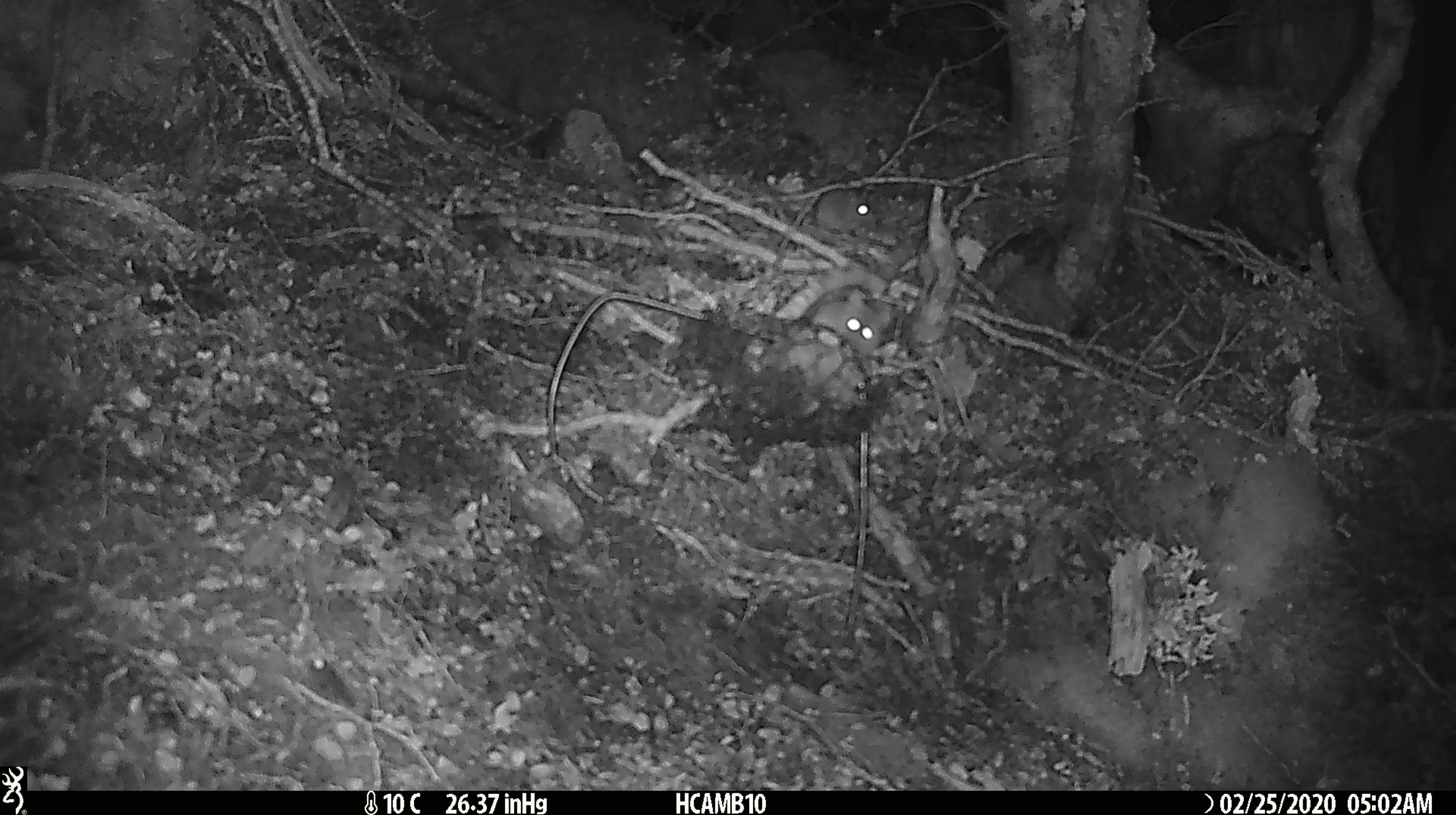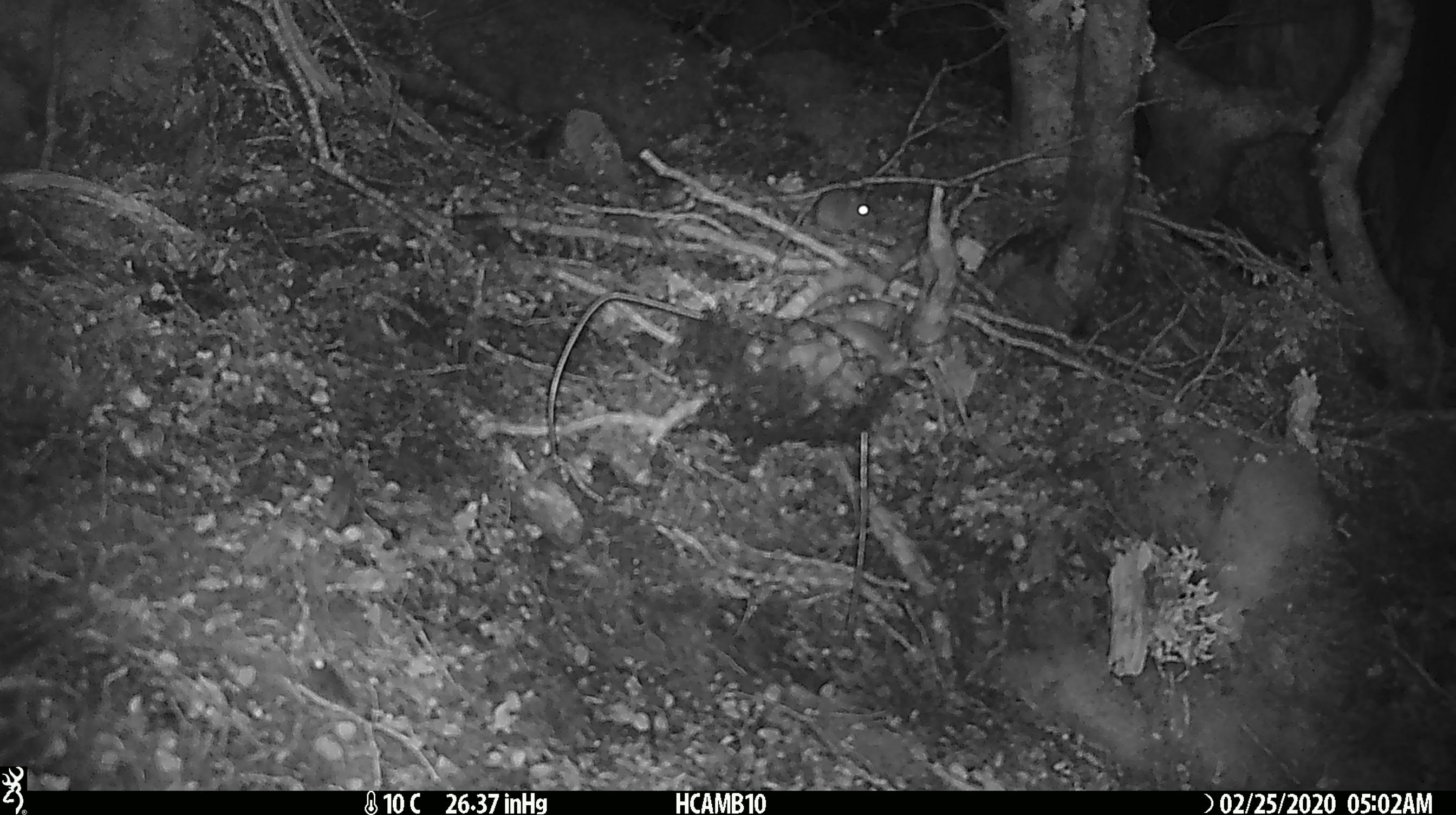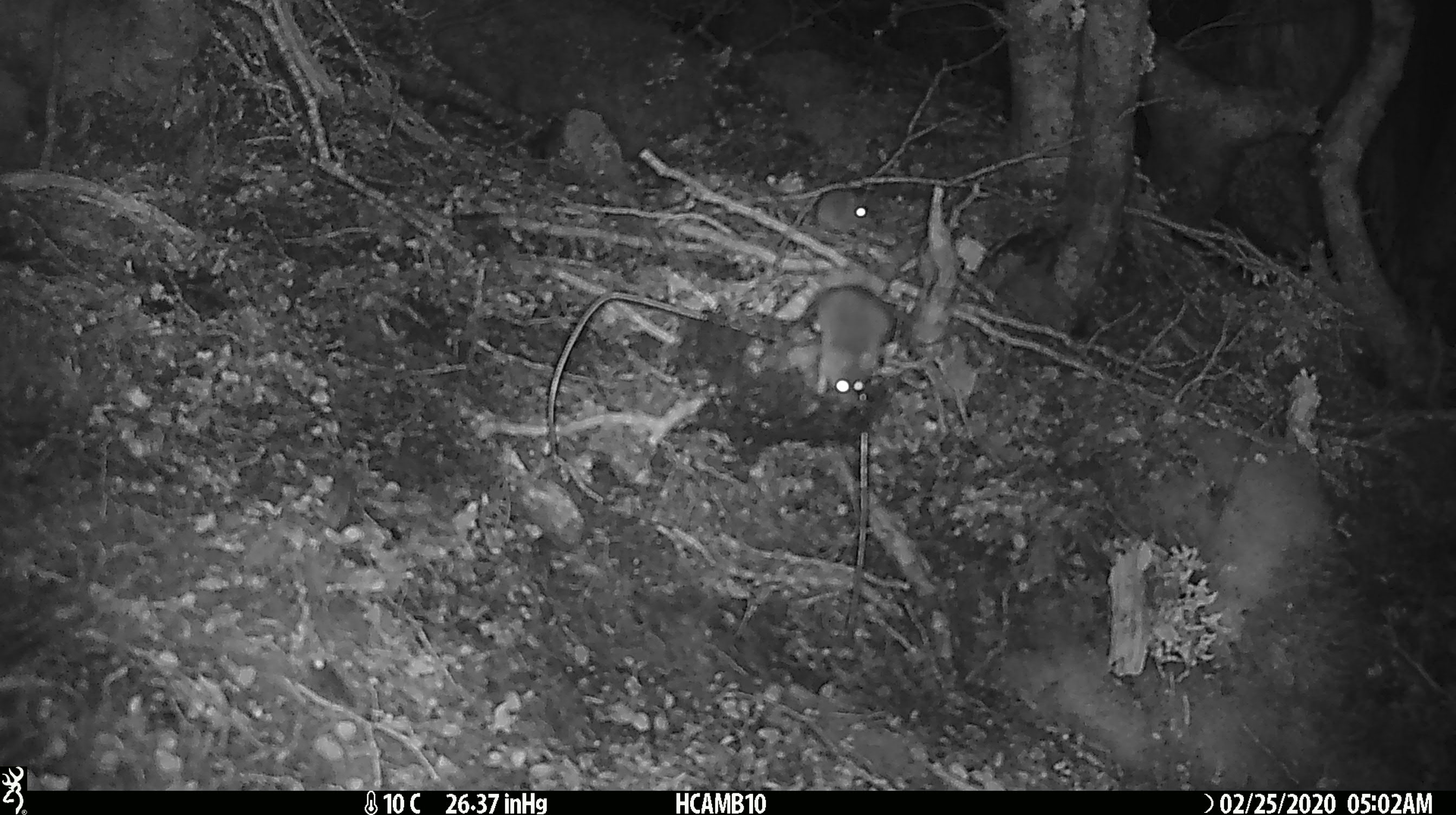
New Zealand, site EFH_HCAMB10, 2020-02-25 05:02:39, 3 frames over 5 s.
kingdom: Animalia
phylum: Chordata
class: Mammalia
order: Rodentia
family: Muridae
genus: Mus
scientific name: Mus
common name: mouse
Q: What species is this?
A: Mouse (Mus).